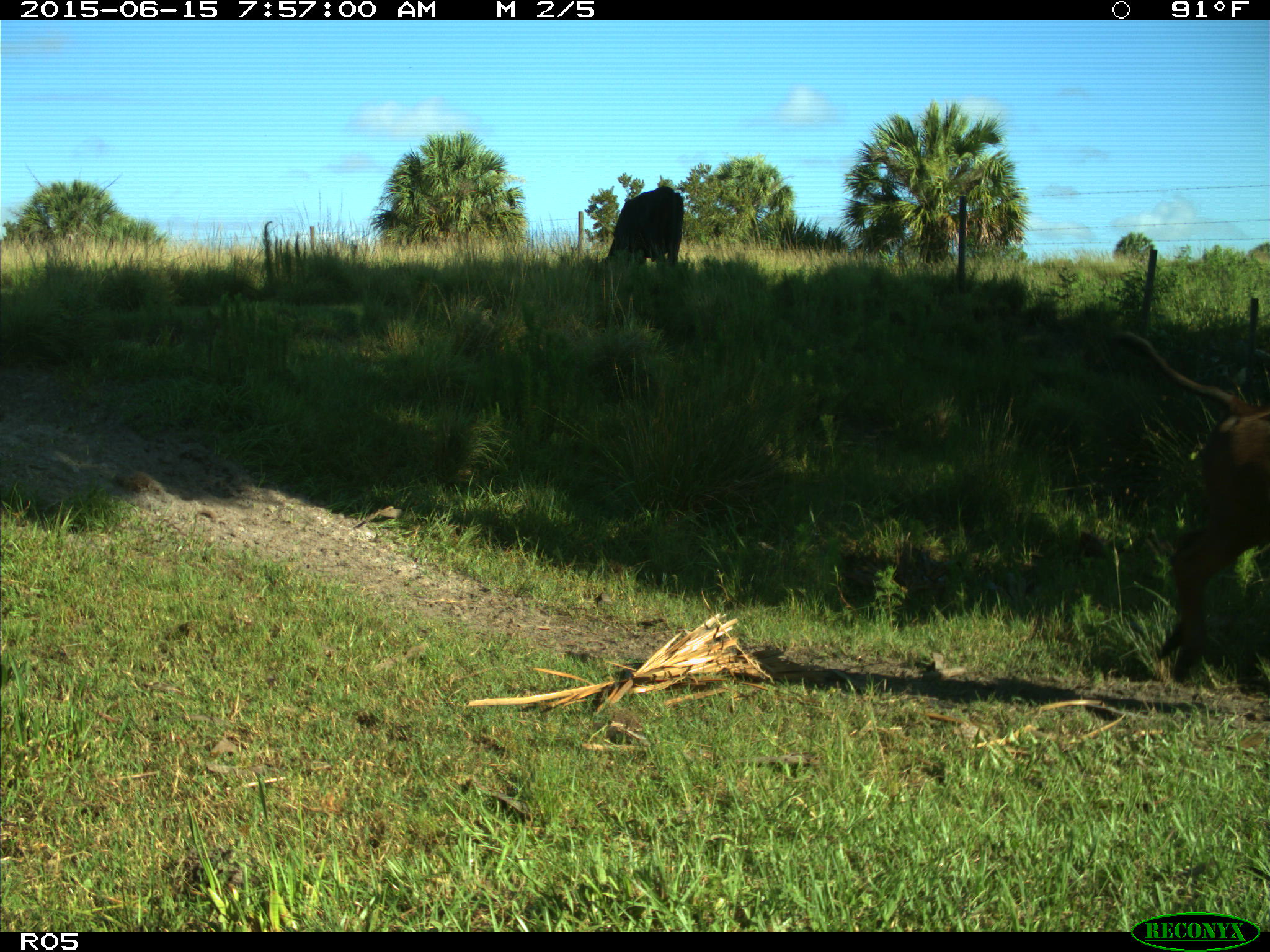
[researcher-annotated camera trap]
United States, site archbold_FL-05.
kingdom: Animalia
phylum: Chordata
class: Mammalia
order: Artiodactyla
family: Bovidae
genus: Bos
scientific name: Bos taurus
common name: domestic cow